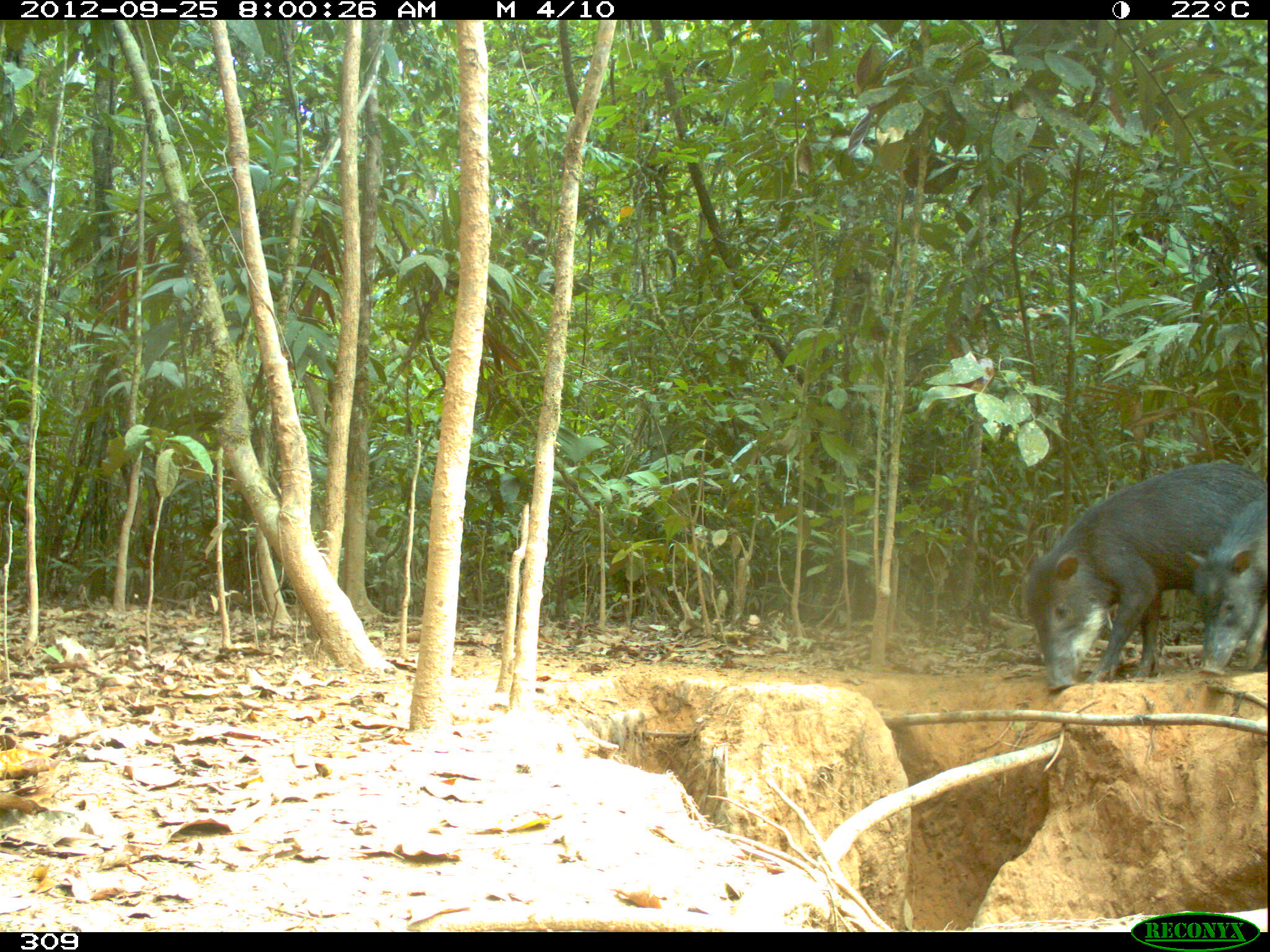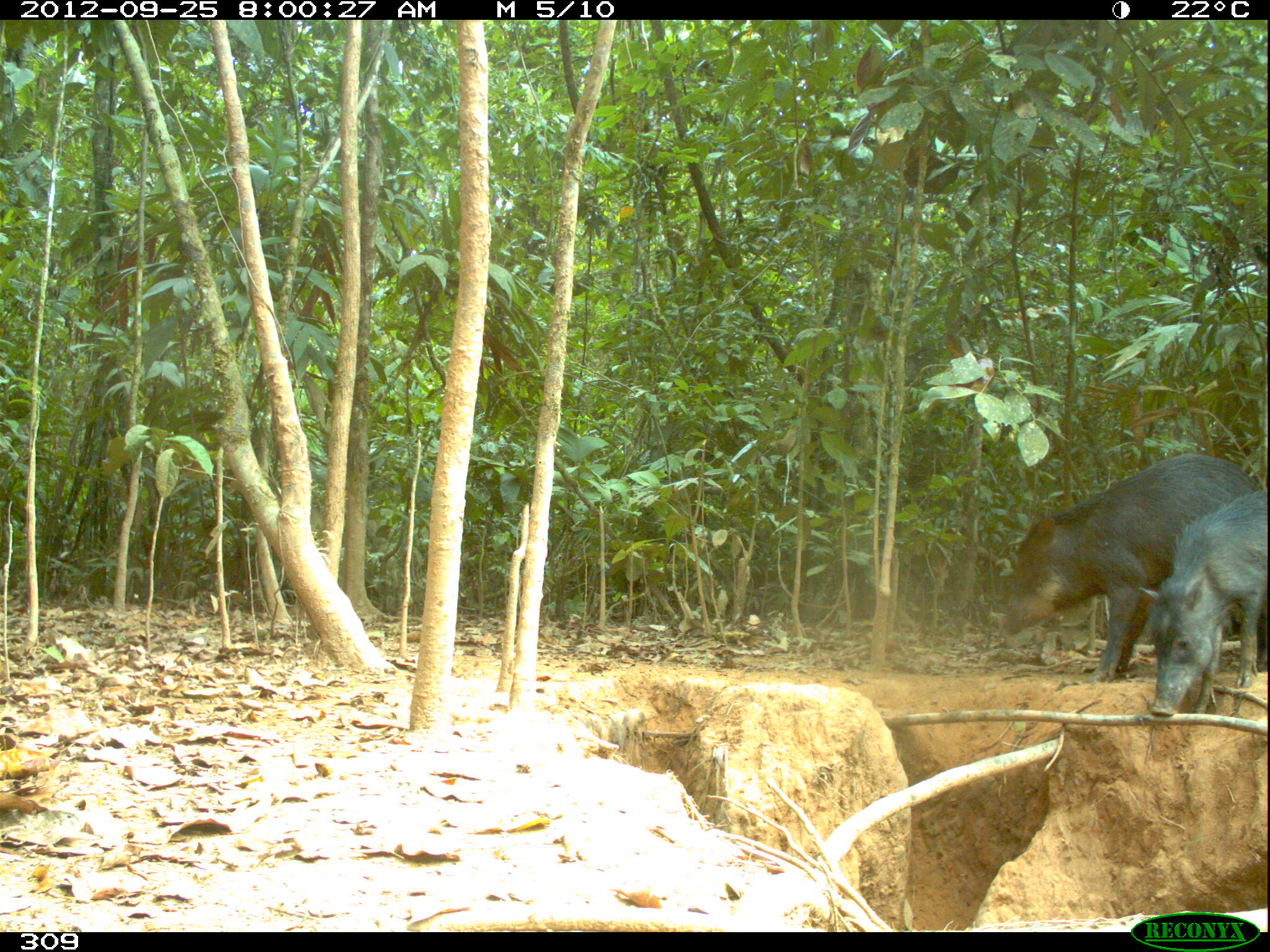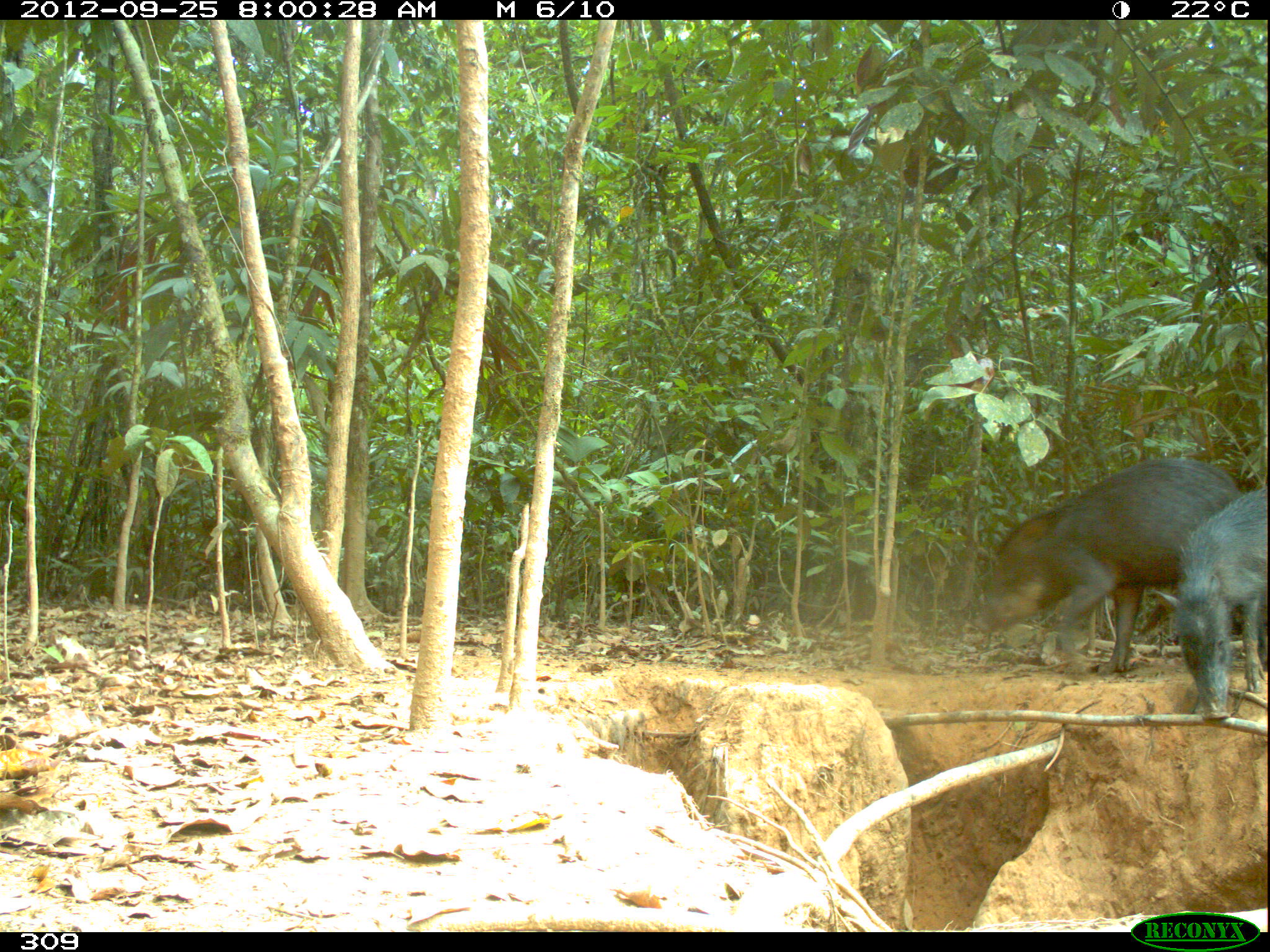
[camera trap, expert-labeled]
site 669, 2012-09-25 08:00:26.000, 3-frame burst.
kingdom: Animalia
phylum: Chordata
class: Mammalia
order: Artiodactyla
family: Tayassuidae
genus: Tayassu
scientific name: Tayassu pecari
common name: white-lipped peccary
Tayassu pecari (white-lipped peccary).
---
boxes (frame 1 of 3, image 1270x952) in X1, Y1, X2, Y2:
tayassu pecari: 1021, 458, 1264, 691; 1182, 491, 1266, 674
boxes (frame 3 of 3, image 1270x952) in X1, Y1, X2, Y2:
tayassu pecari: 973, 458, 1244, 674; 1154, 486, 1266, 720